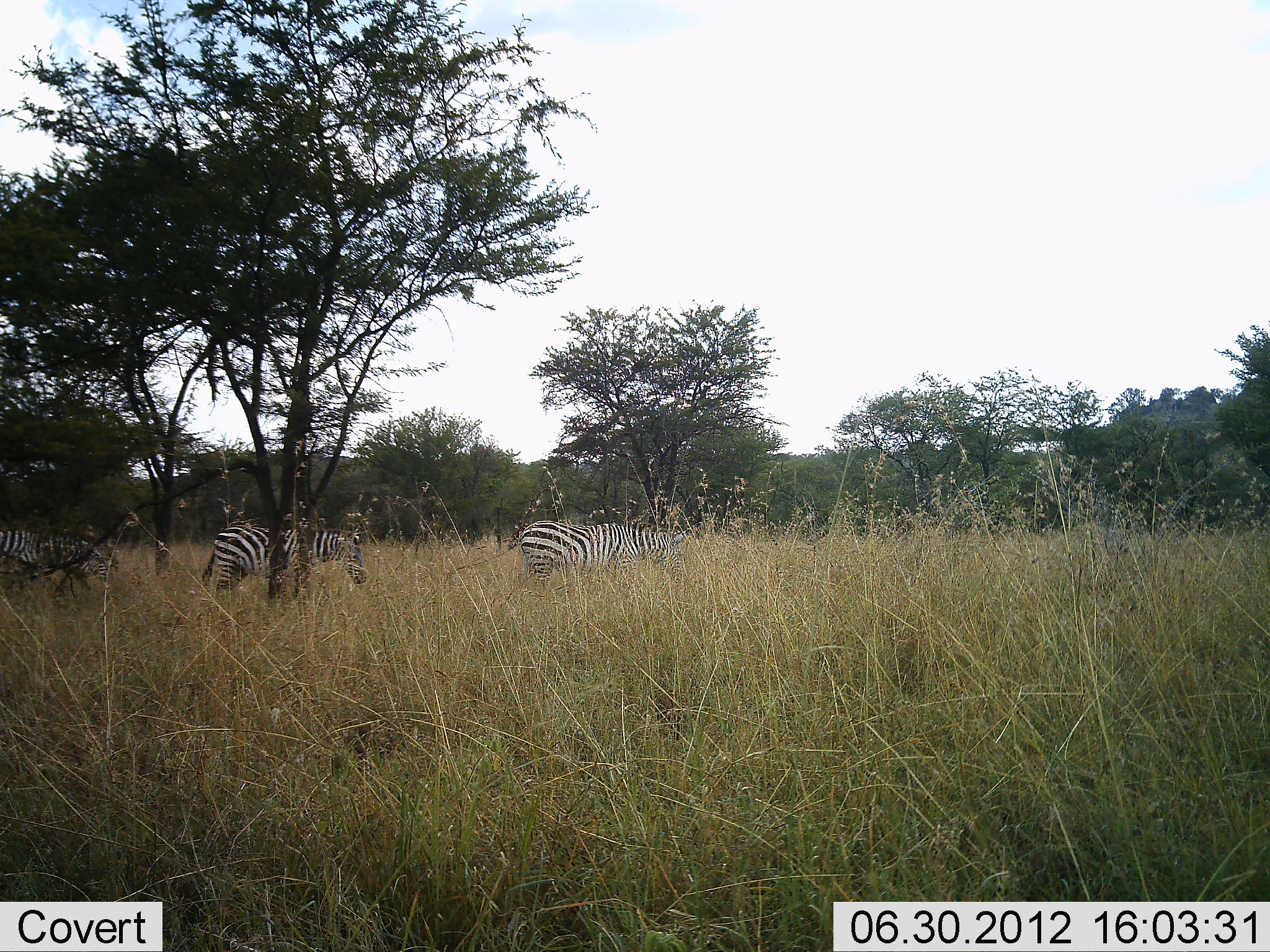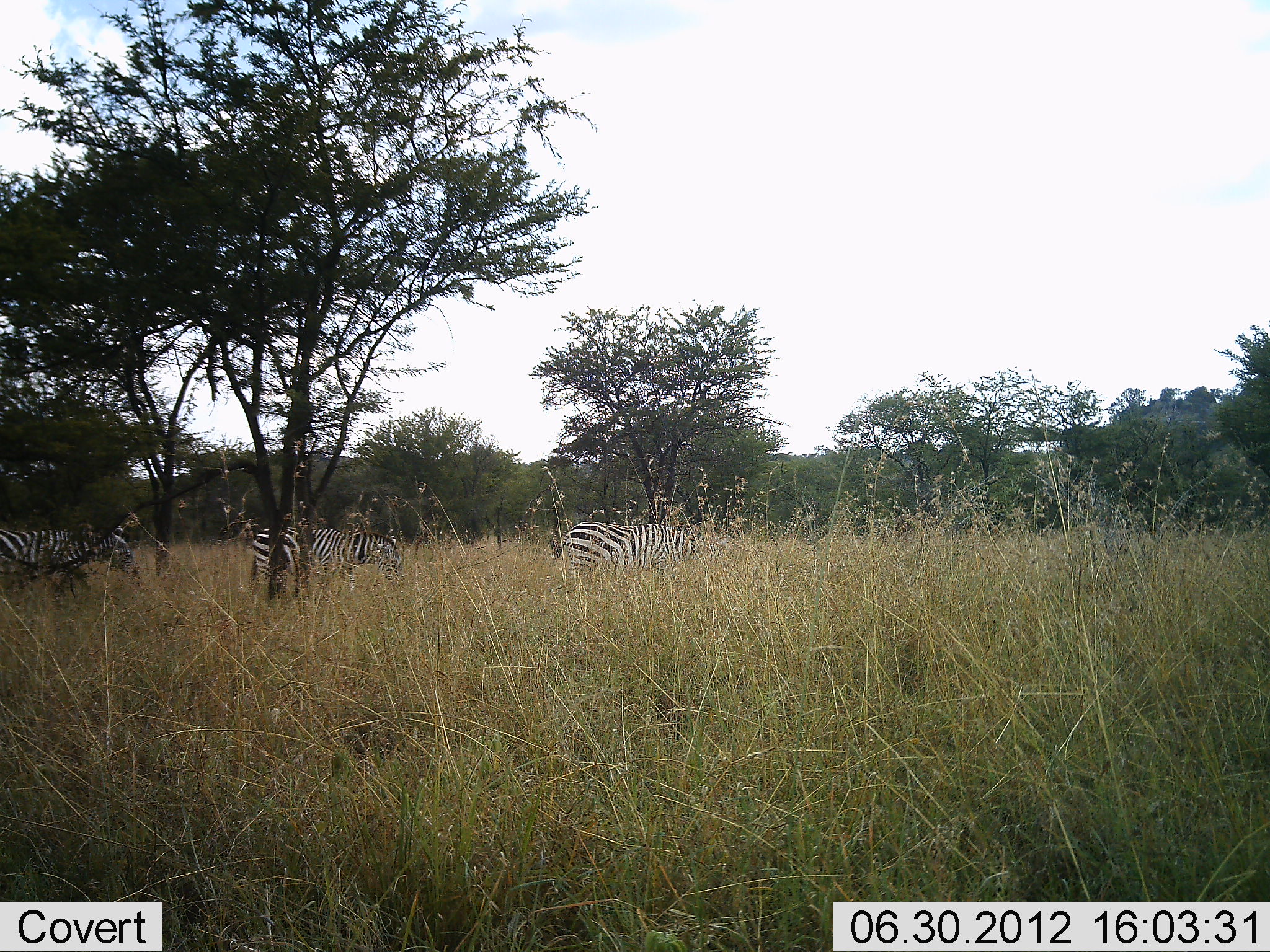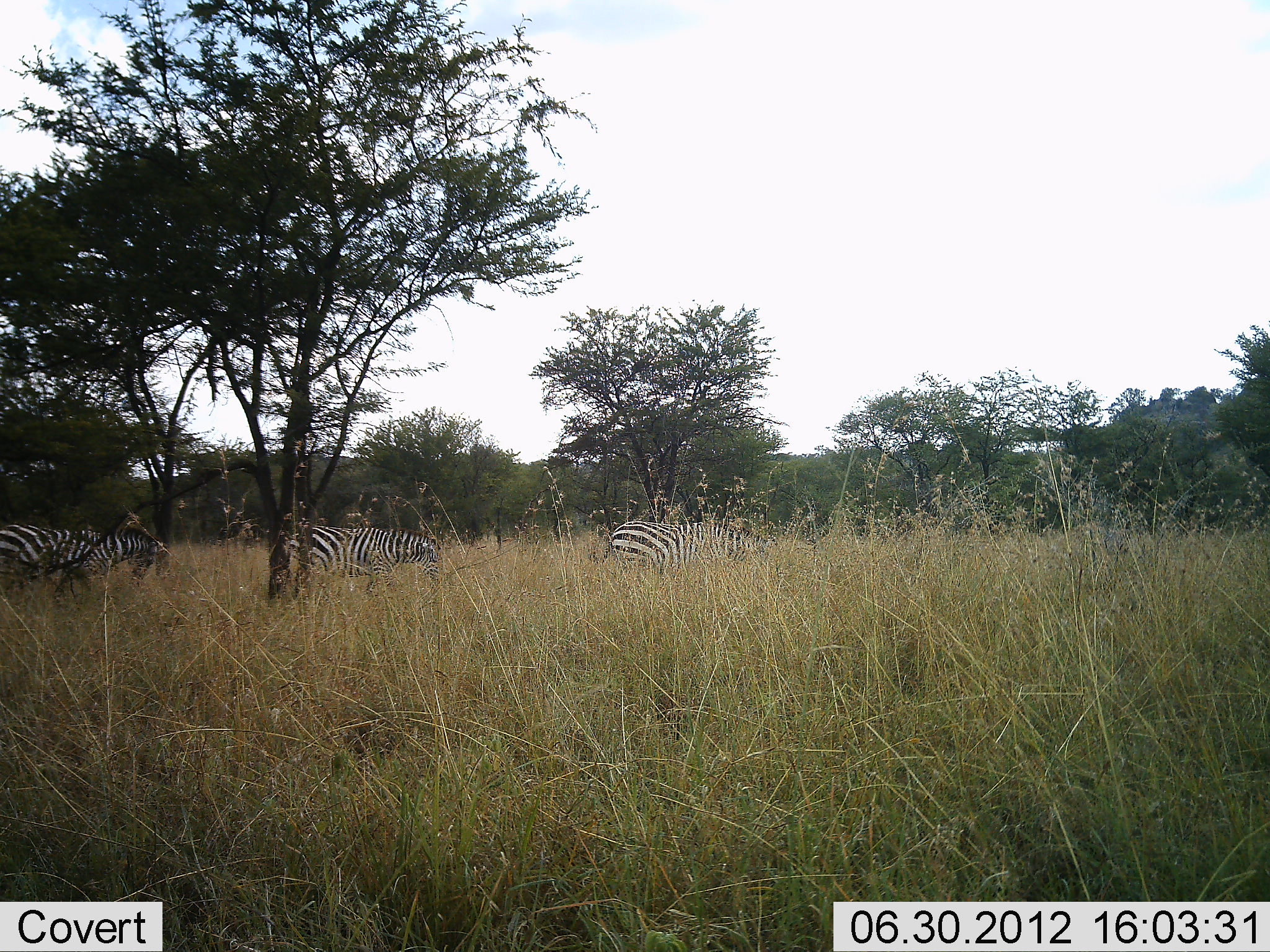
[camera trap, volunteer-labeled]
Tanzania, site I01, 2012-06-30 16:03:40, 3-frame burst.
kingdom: Animalia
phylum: Chordata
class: Mammalia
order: Perissodactyla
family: Equidae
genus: Equus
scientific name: Equus quagga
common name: plains zebra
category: zebra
Zebra (plains zebra) (Equus quagga), count 3. Behavior (volunteer vote fractions): standing 0%, resting 0%, moving 100%, interacting 0%. Young present (vote fraction): 0%. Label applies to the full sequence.